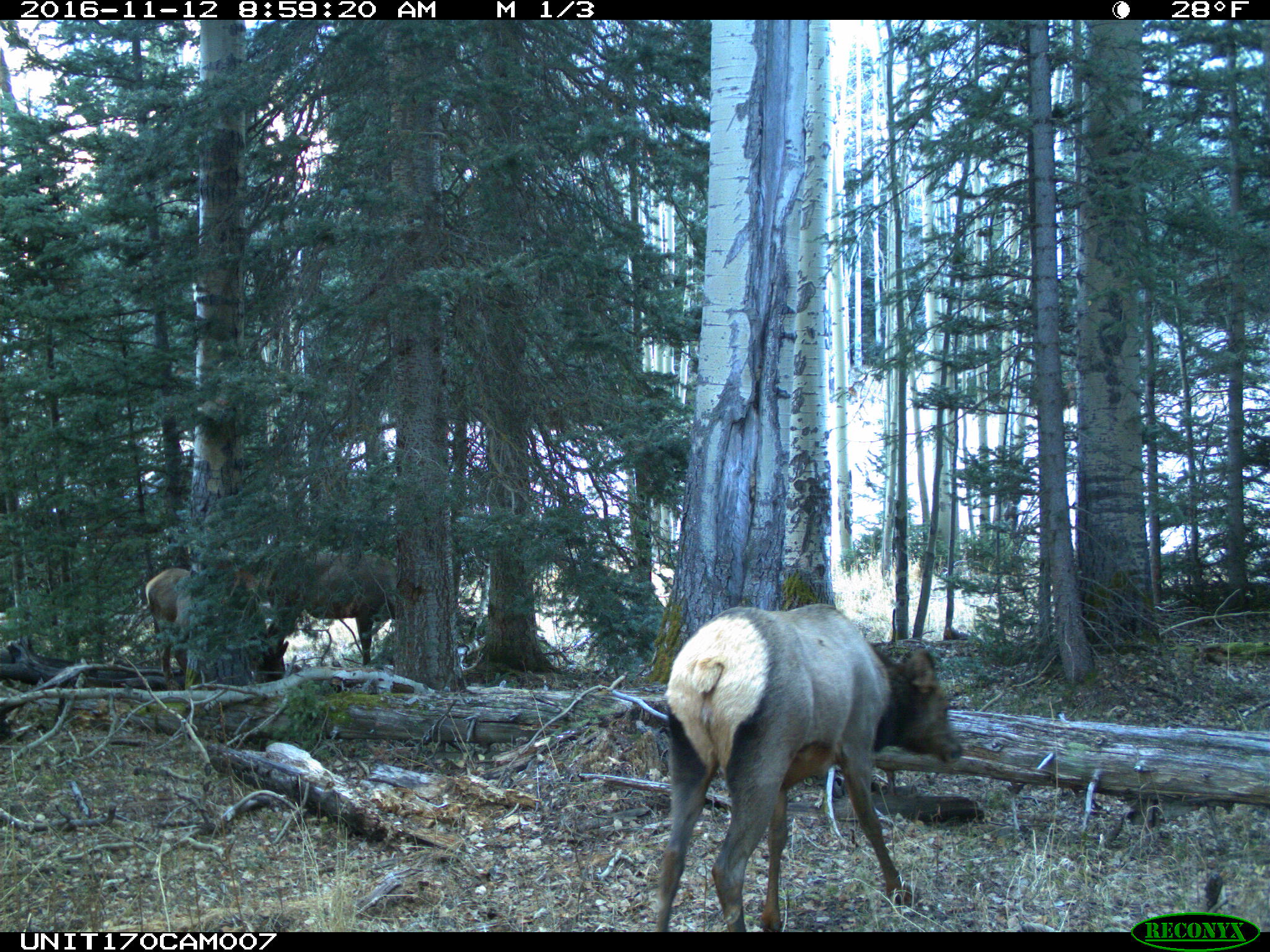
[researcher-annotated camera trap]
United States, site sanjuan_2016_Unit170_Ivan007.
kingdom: Animalia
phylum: Chordata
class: Mammalia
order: Artiodactyla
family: Cervidae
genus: Cervus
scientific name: Cervus elaphus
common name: red deer